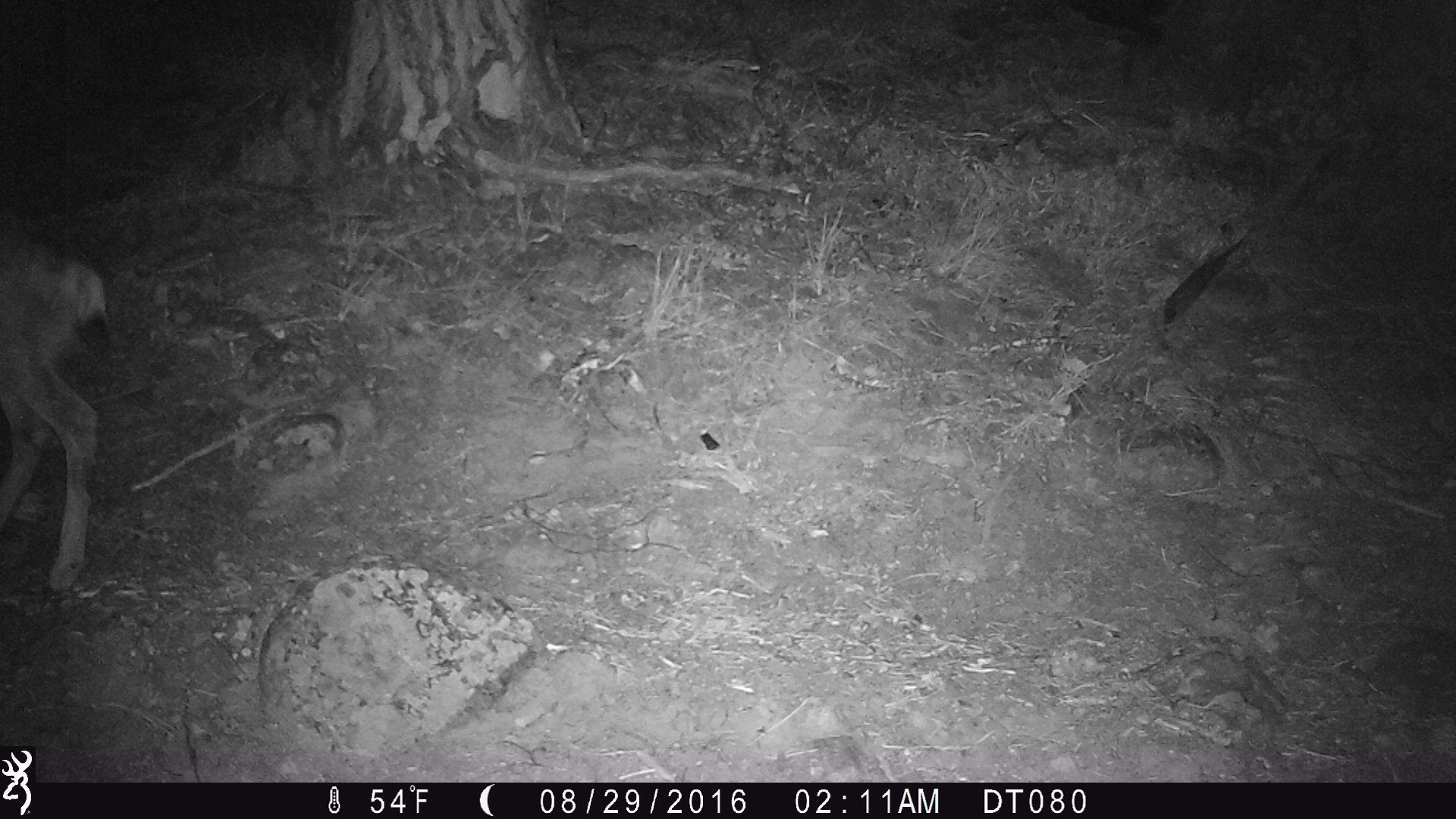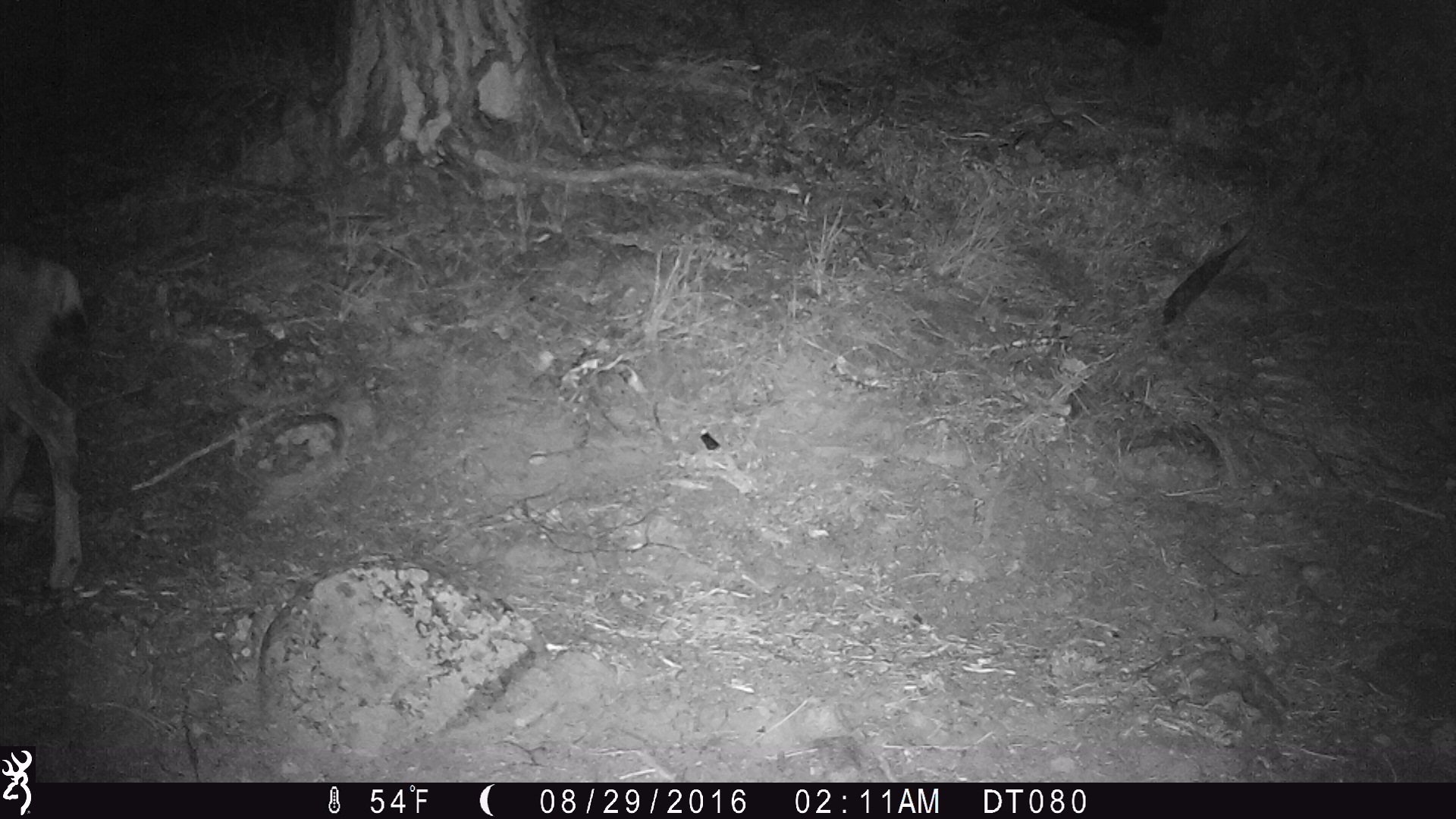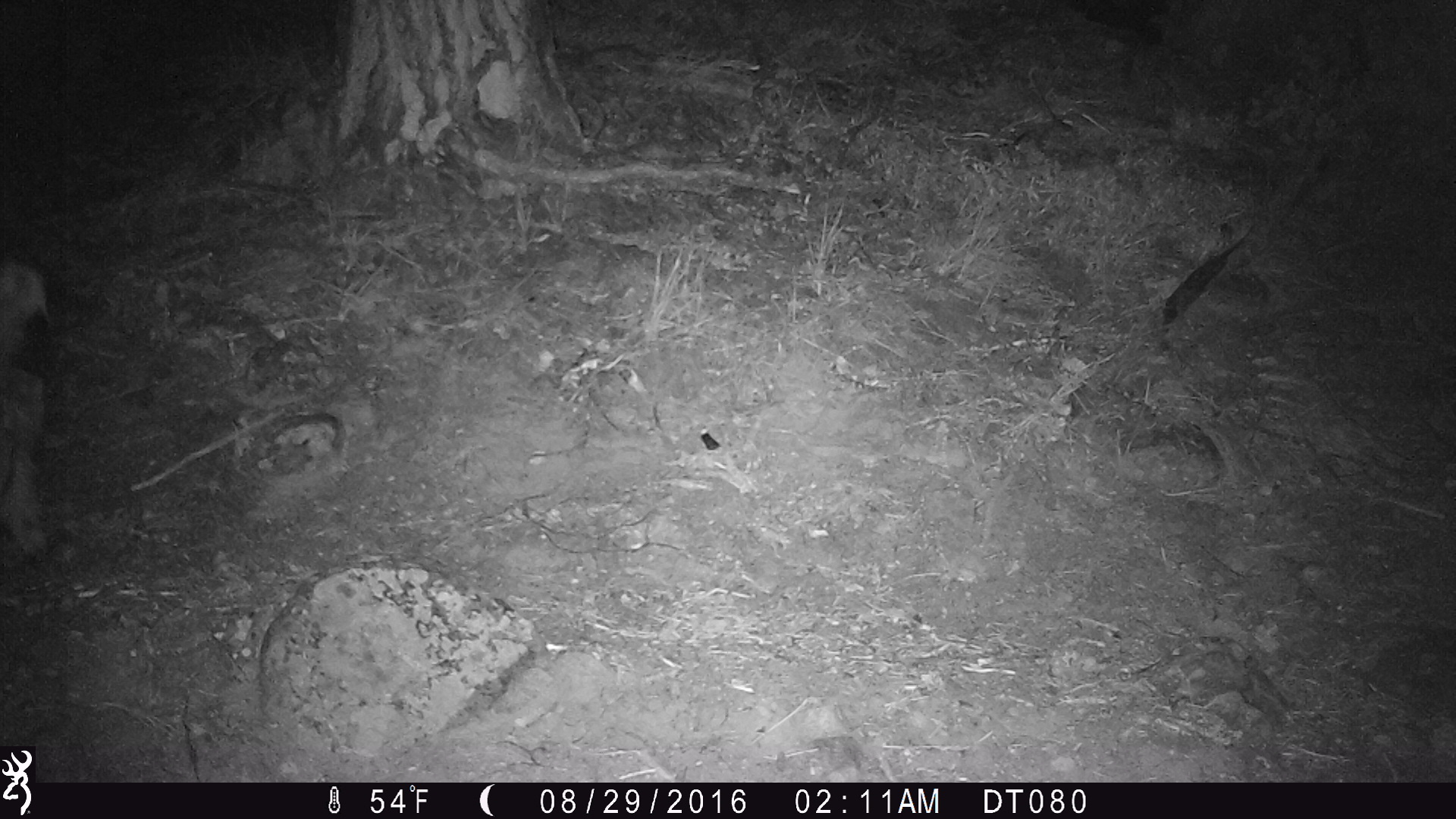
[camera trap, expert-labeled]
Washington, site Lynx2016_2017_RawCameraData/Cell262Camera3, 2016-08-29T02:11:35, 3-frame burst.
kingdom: Animalia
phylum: Chordata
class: Mammalia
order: Artiodactyla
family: Cervidae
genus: Odocoileus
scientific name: Odocoileus hemionus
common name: mule deer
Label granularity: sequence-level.